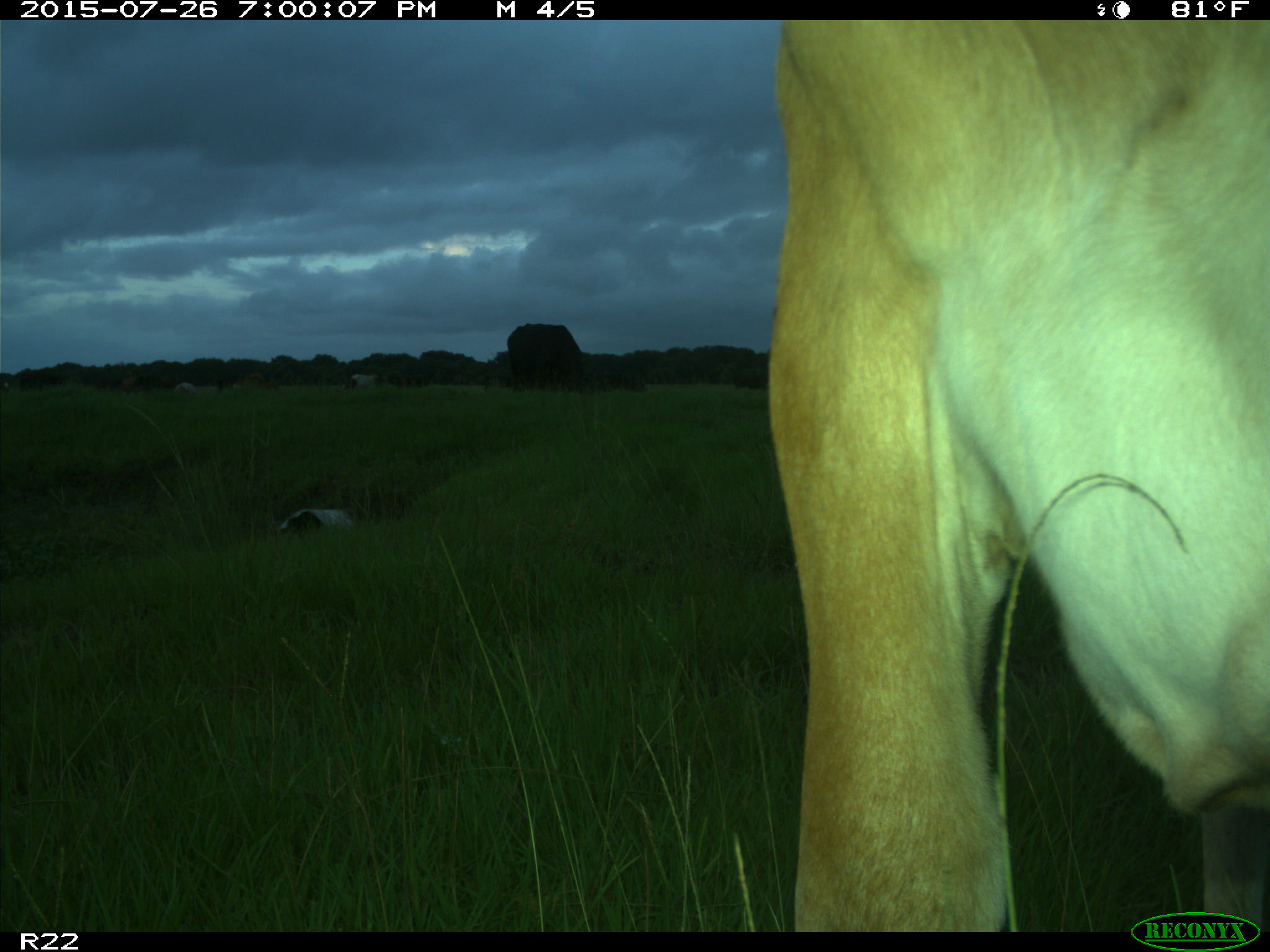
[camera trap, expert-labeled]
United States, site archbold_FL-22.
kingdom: Animalia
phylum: Chordata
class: Mammalia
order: Artiodactyla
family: Bovidae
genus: Bos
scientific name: Bos taurus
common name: domestic cow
Bos taurus (domestic cow).